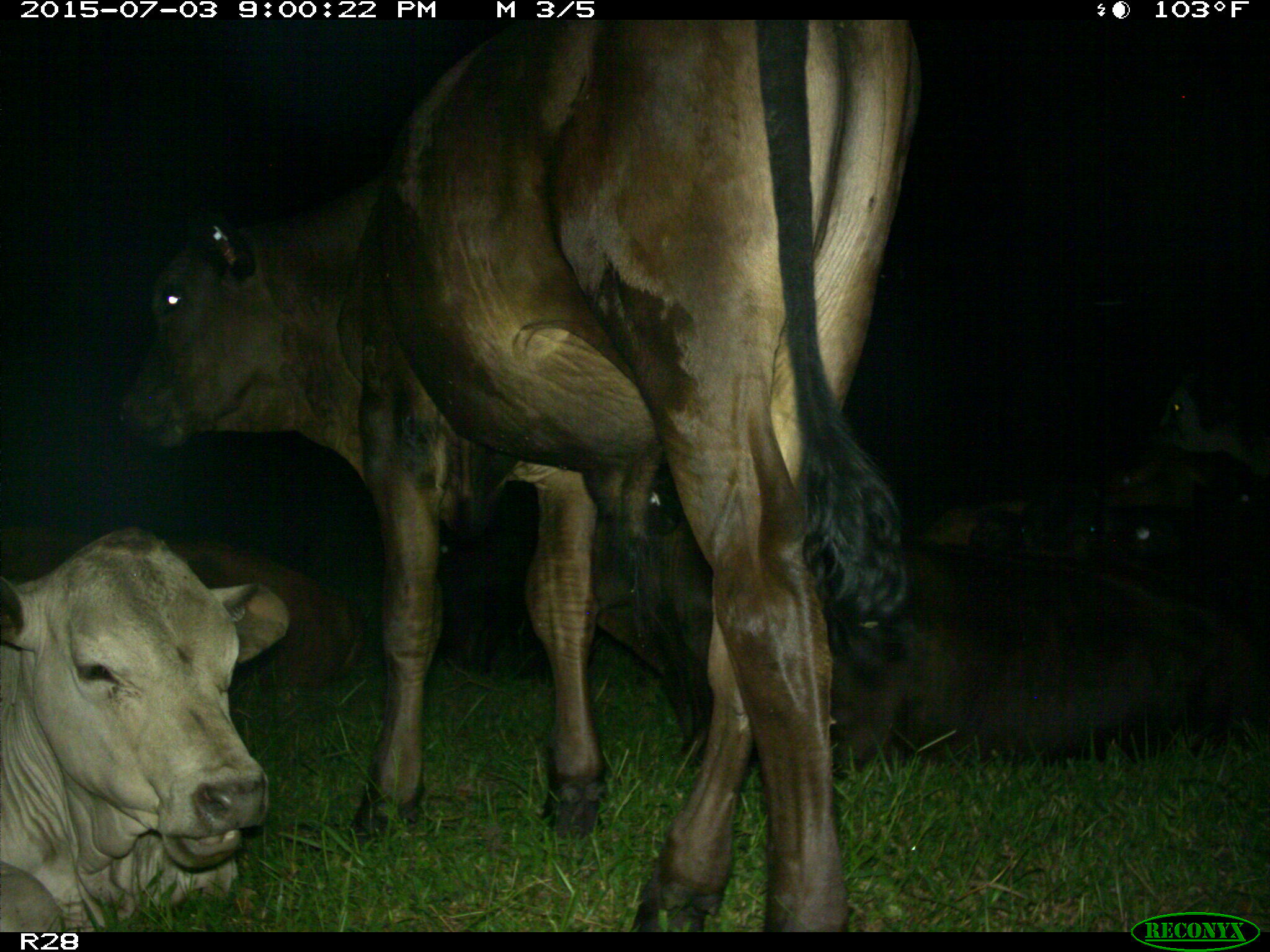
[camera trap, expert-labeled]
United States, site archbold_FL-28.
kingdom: Animalia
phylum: Chordata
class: Mammalia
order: Artiodactyla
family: Bovidae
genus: Bos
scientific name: Bos taurus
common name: domestic cow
Bos taurus (domestic cow).